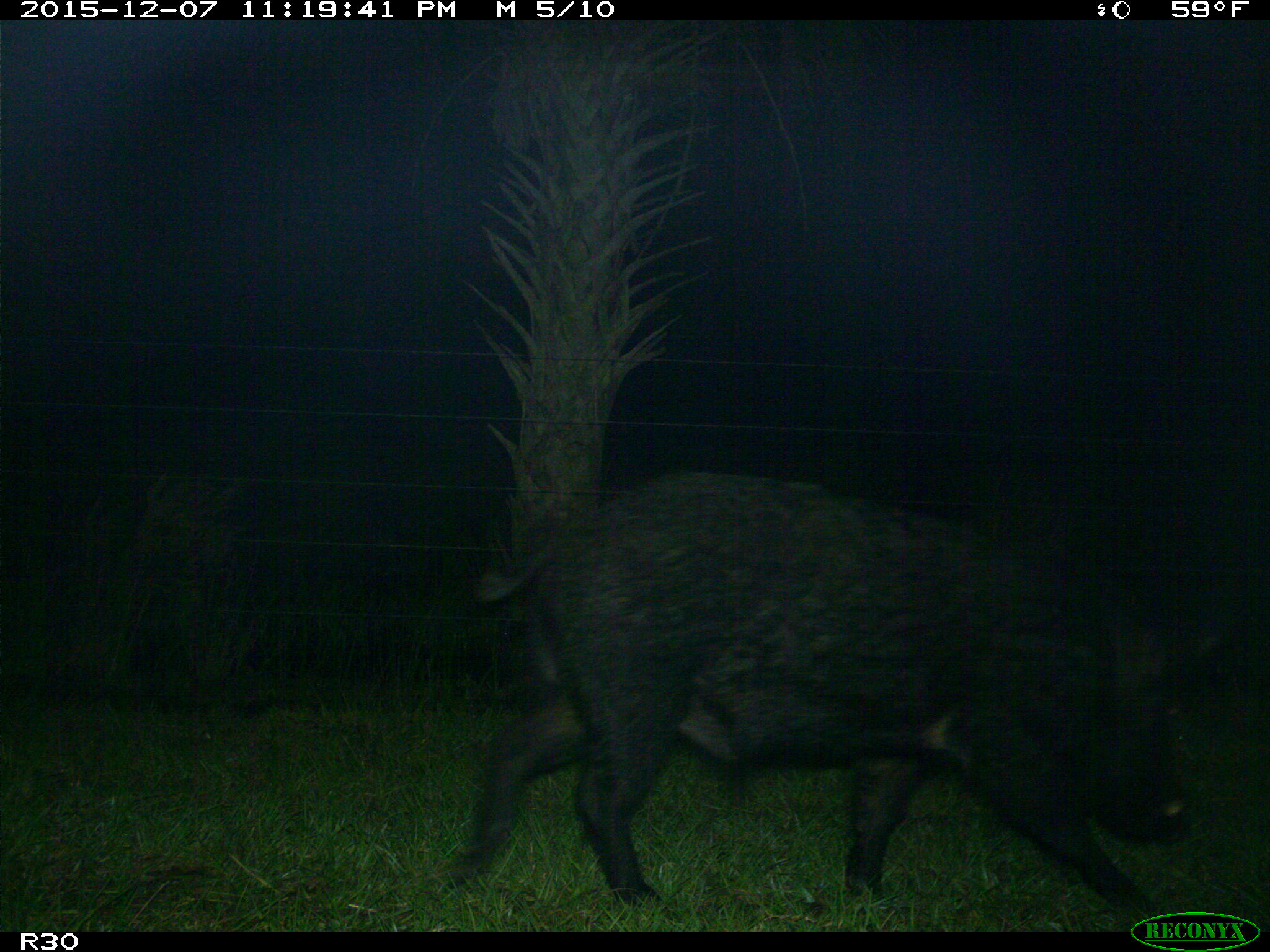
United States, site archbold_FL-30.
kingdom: Animalia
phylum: Chordata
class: Mammalia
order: Artiodactyla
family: Suidae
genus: Sus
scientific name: Sus scrofa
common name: wild boar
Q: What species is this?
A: Sus scrofa (wild boar).